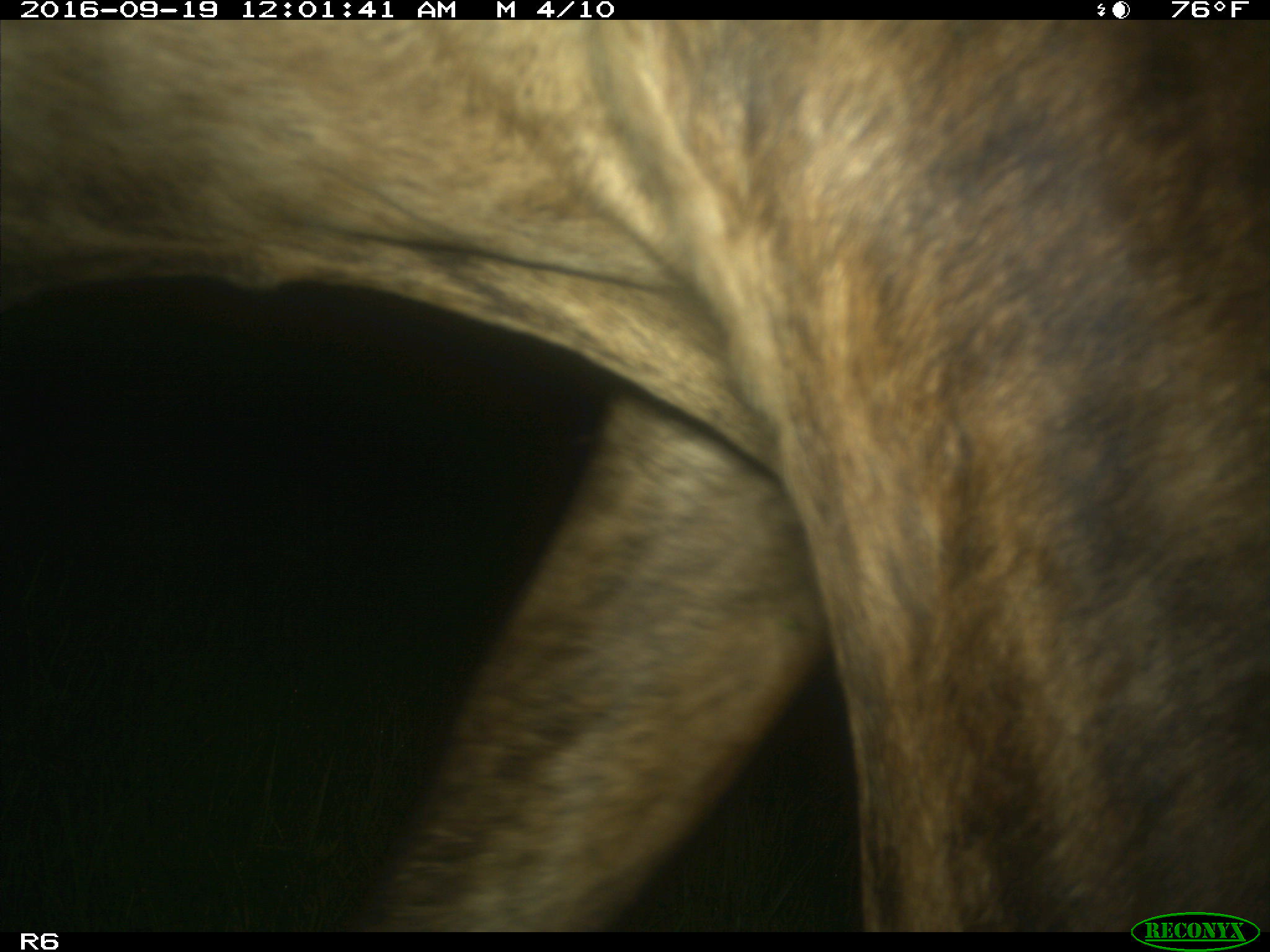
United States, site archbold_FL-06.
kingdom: Animalia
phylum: Chordata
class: Mammalia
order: Artiodactyla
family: Bovidae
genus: Bos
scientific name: Bos taurus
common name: domestic cow